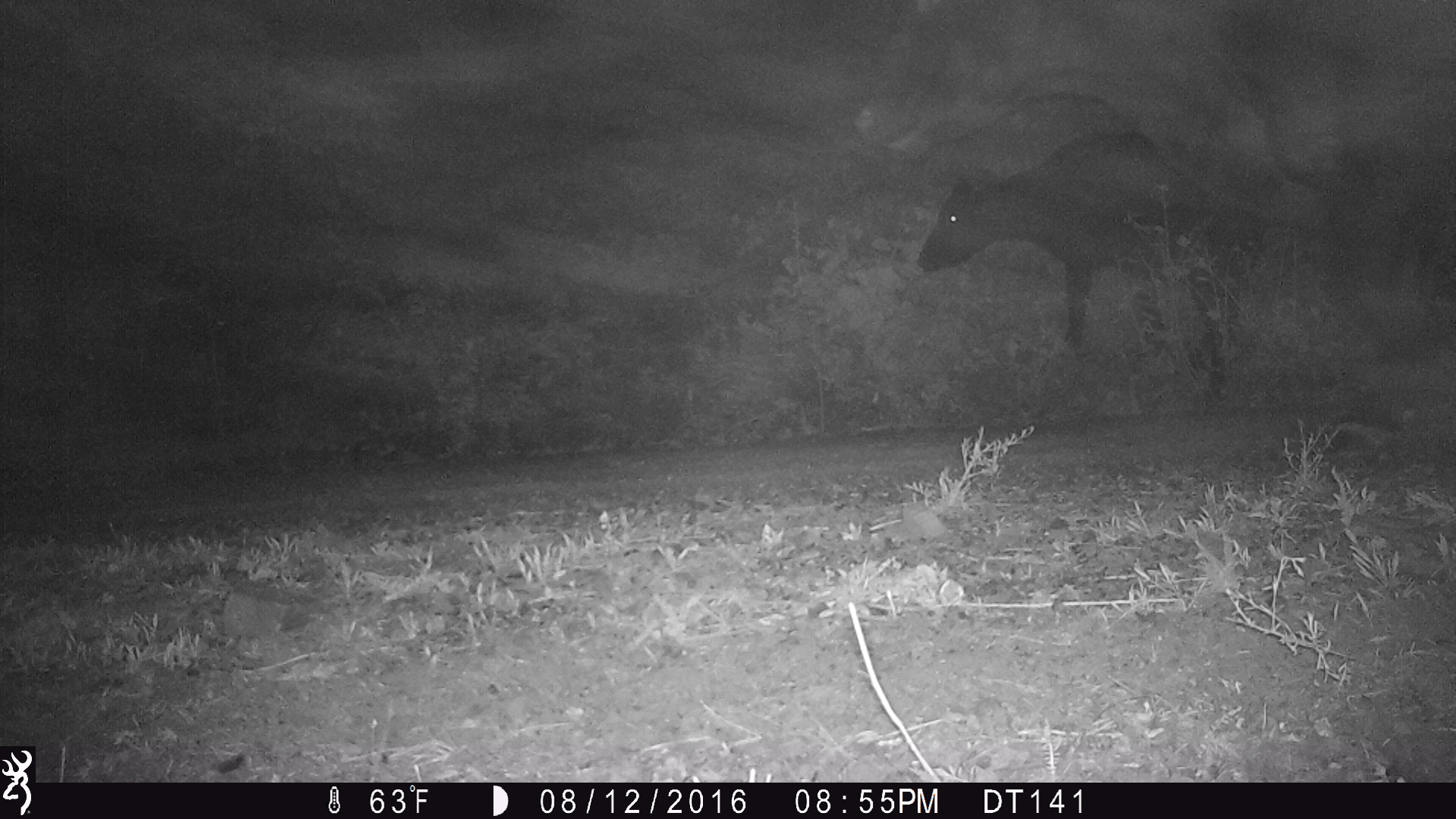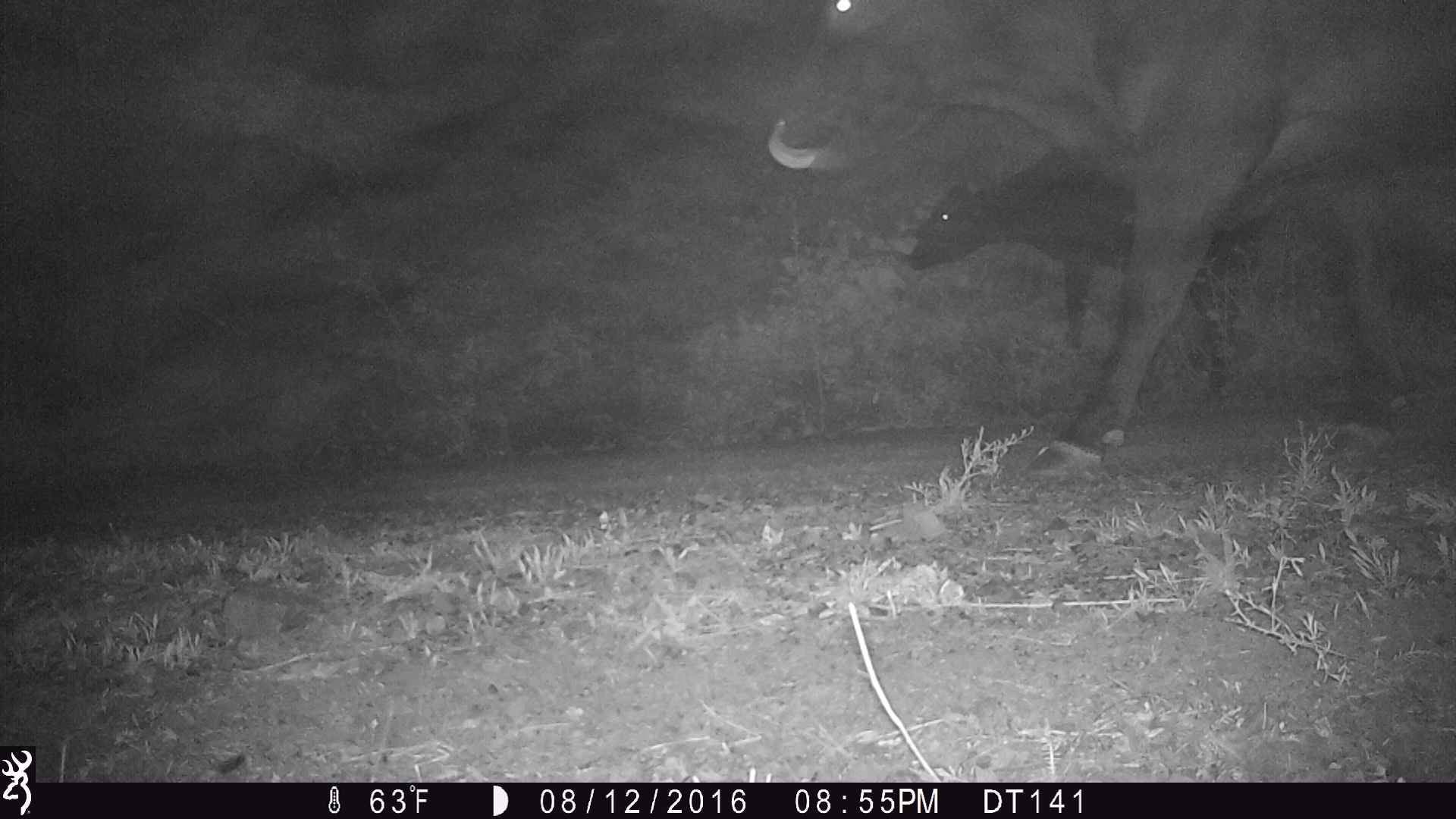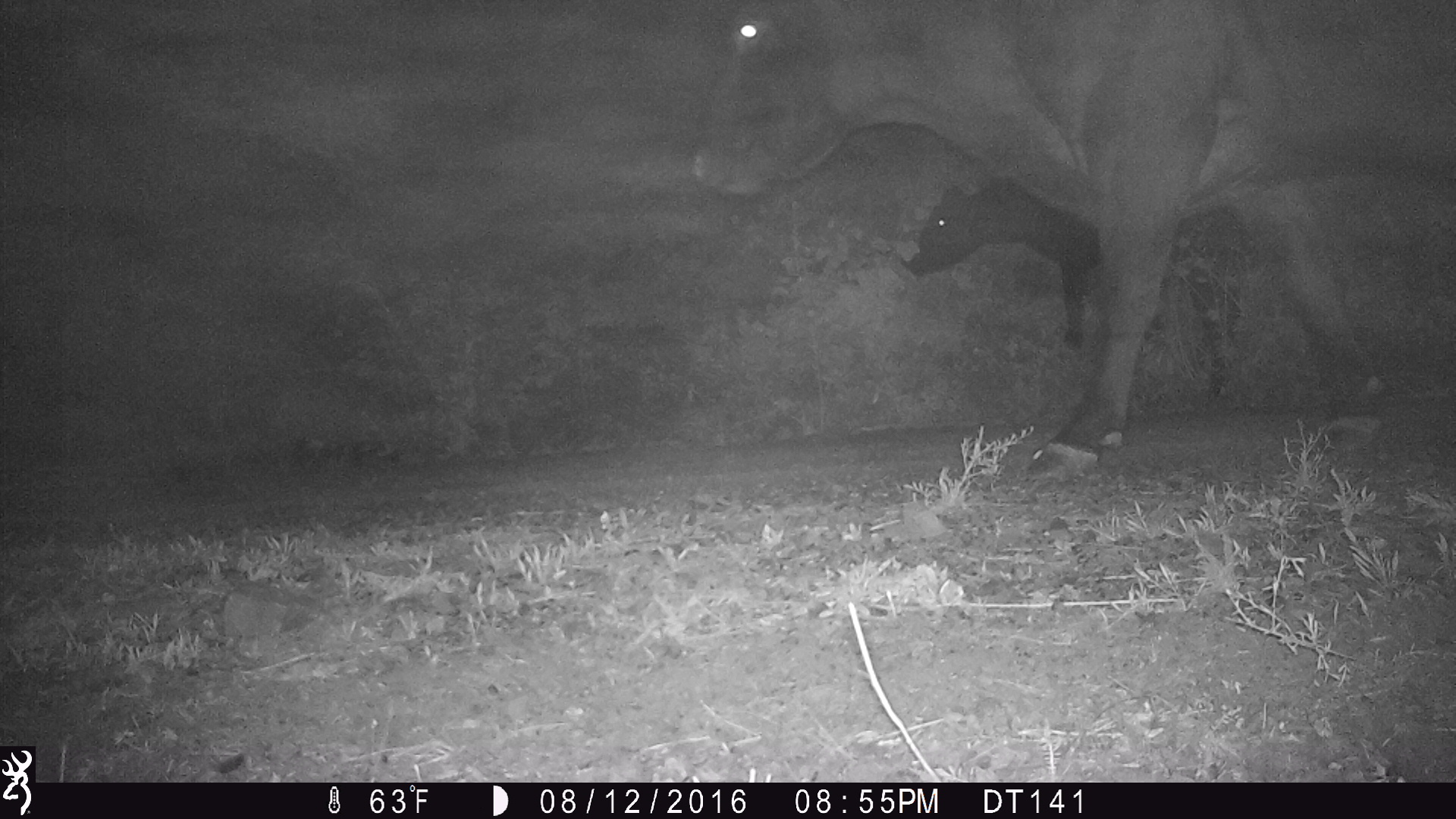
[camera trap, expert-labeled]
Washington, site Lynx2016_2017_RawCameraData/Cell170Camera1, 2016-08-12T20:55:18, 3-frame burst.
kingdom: Animalia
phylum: Chordata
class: Mammalia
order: Artiodactyla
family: Bovidae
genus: Bos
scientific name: Bos taurus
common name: domestic cattle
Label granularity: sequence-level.